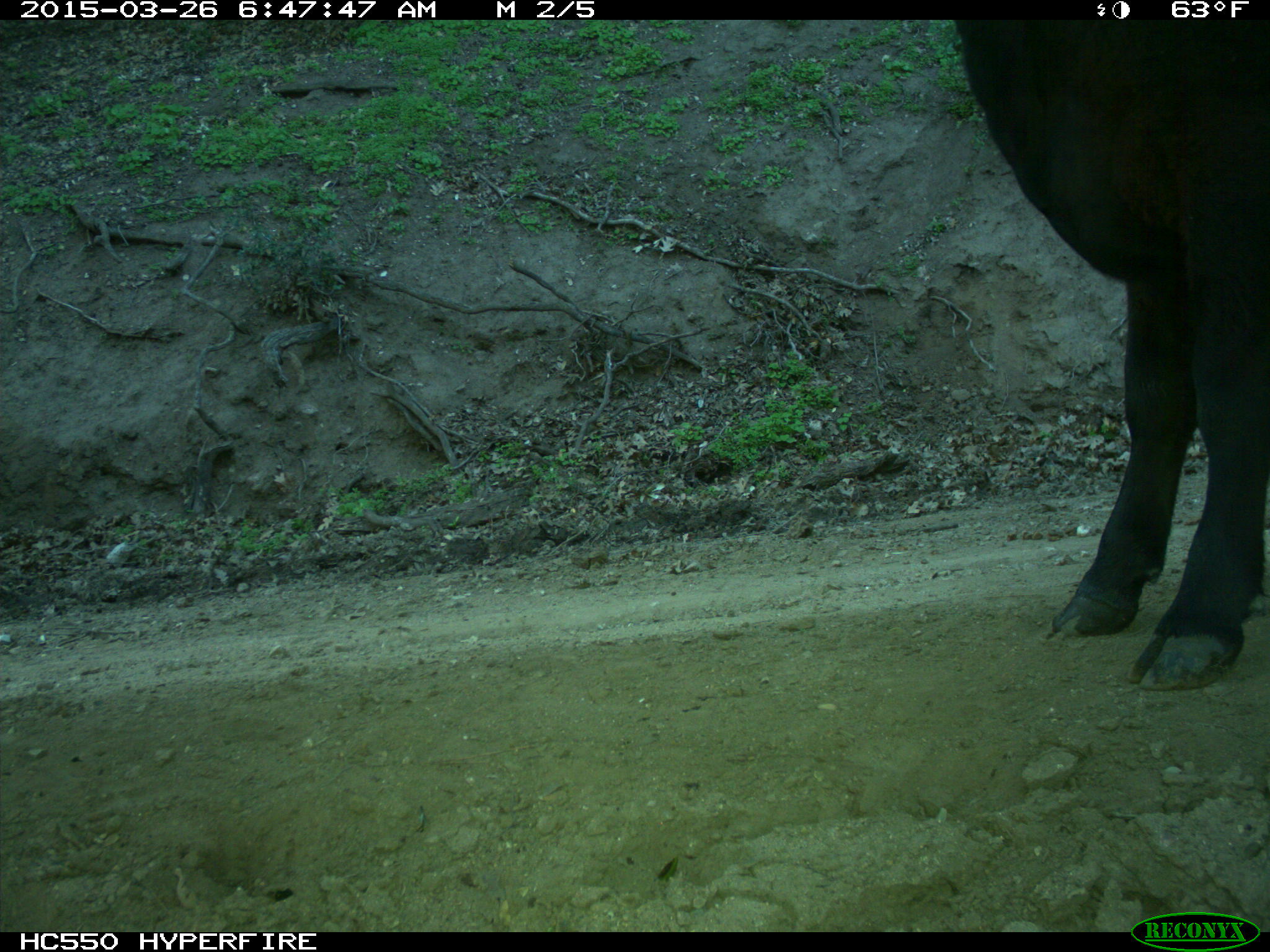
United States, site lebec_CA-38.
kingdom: Animalia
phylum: Chordata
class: Mammalia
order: Artiodactyla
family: Bovidae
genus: Bos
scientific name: Bos taurus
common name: domestic cow